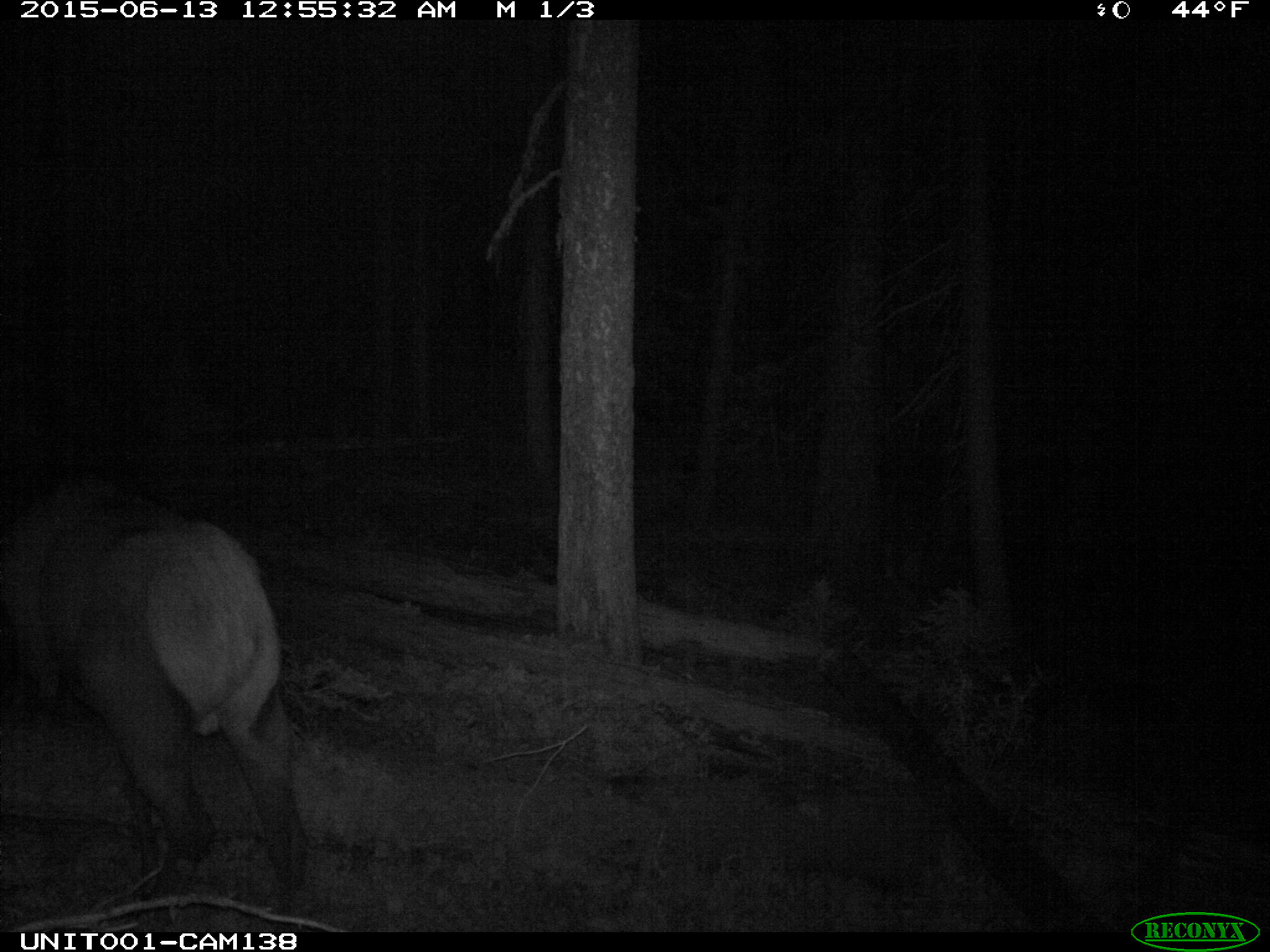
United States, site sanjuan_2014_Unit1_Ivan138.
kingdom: Animalia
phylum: Chordata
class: Mammalia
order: Artiodactyla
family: Cervidae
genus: Cervus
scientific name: Cervus elaphus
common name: red deer